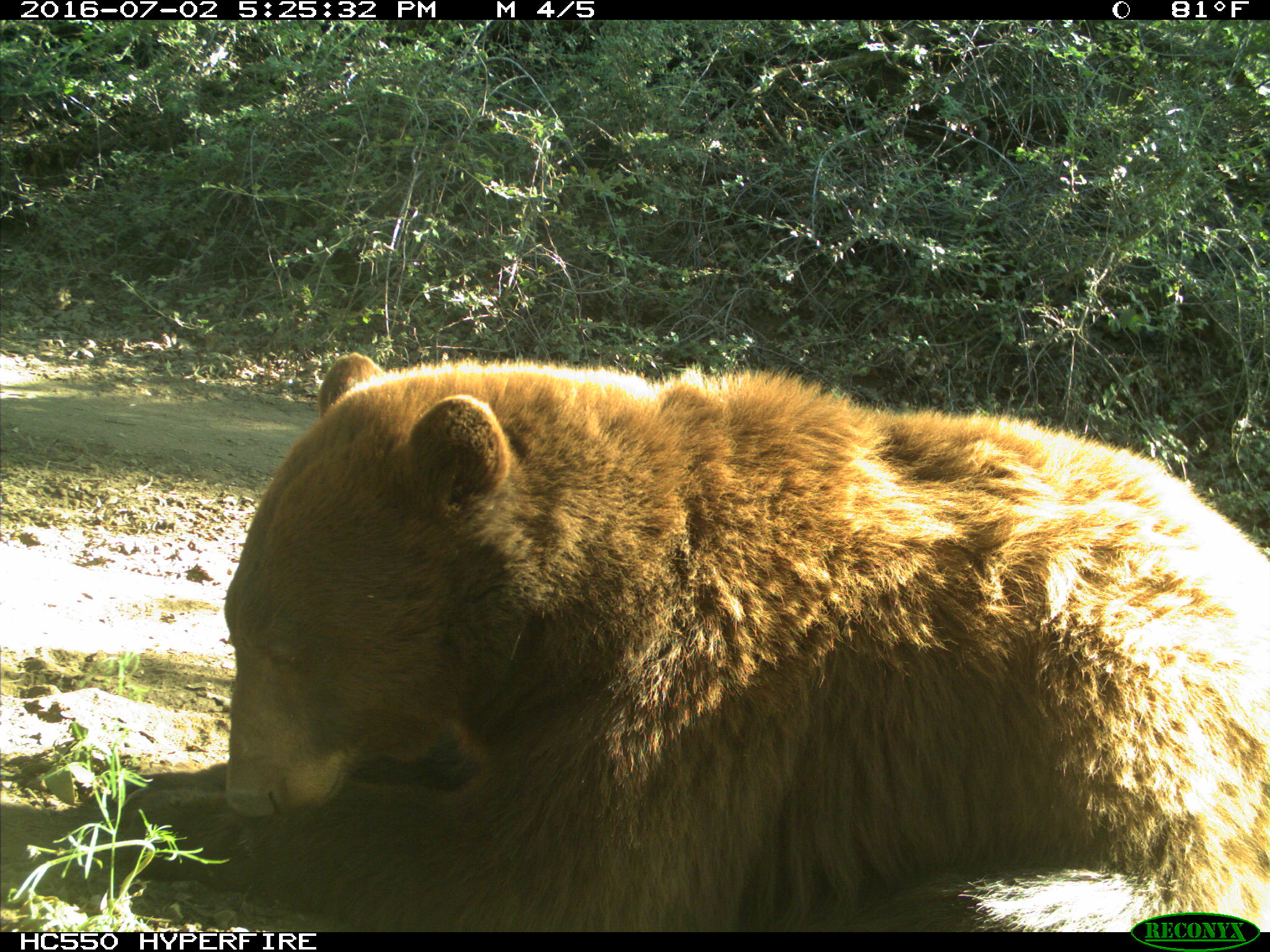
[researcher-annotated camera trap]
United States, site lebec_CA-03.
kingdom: Animalia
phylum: Chordata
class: Mammalia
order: Carnivora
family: Ursidae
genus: Ursus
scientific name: Ursus americanus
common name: american black bear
Ursus americanus (american black bear).